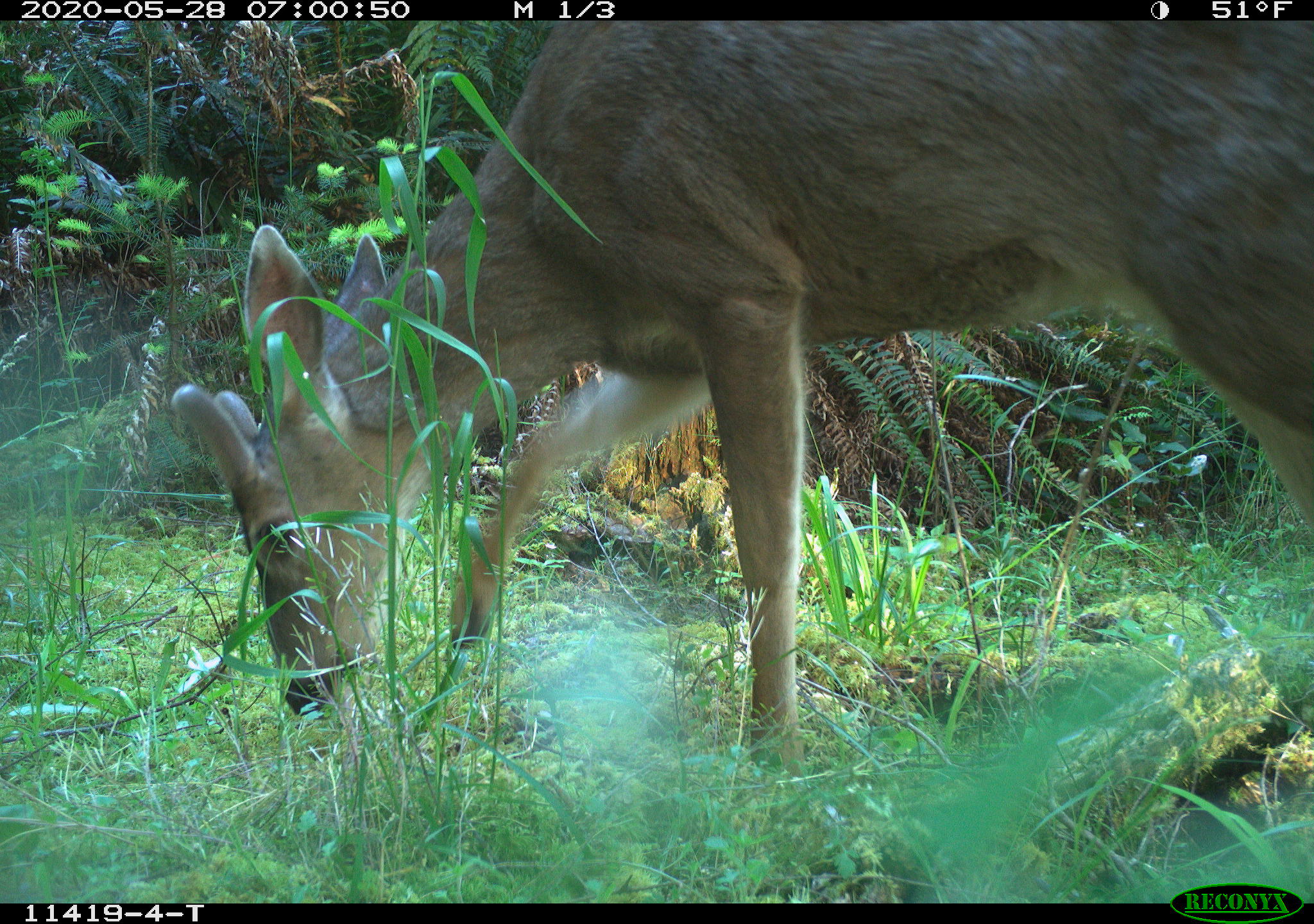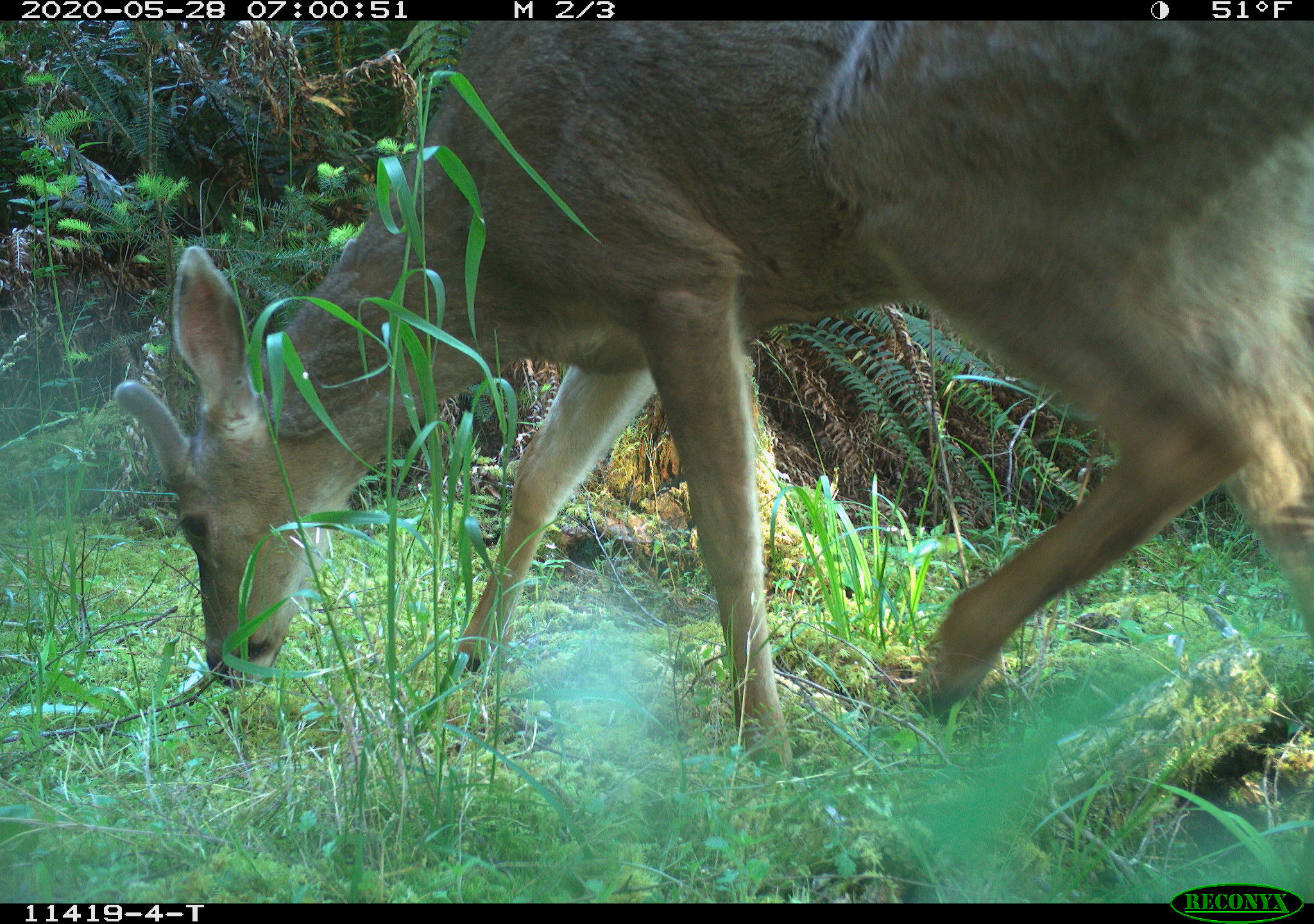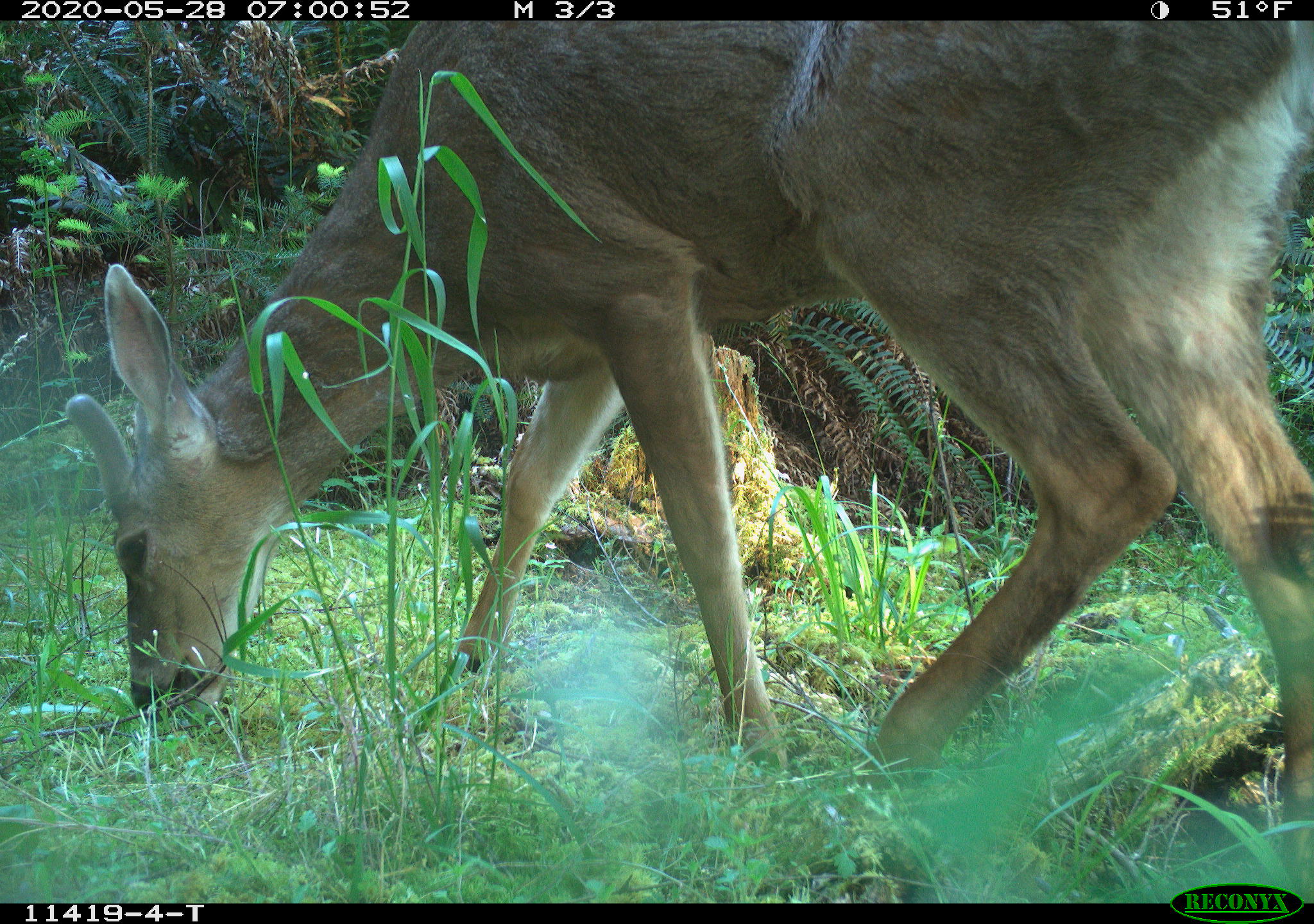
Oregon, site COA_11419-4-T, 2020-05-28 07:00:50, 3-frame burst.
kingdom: Animalia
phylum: Chordata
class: Mammalia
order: Artiodactyla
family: Cervidae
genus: Odocoileus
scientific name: Odocoileus hemionus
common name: black-tailed deer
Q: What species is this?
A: Black-tailed deer (Odocoileus hemionus).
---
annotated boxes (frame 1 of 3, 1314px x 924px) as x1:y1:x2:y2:
black-tailed deer: 161:24:1303:775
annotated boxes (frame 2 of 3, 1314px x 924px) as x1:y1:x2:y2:
black-tailed deer: 99:24:1307:773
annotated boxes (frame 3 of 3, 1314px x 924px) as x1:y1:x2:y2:
black-tailed deer: 56:33:1307:792